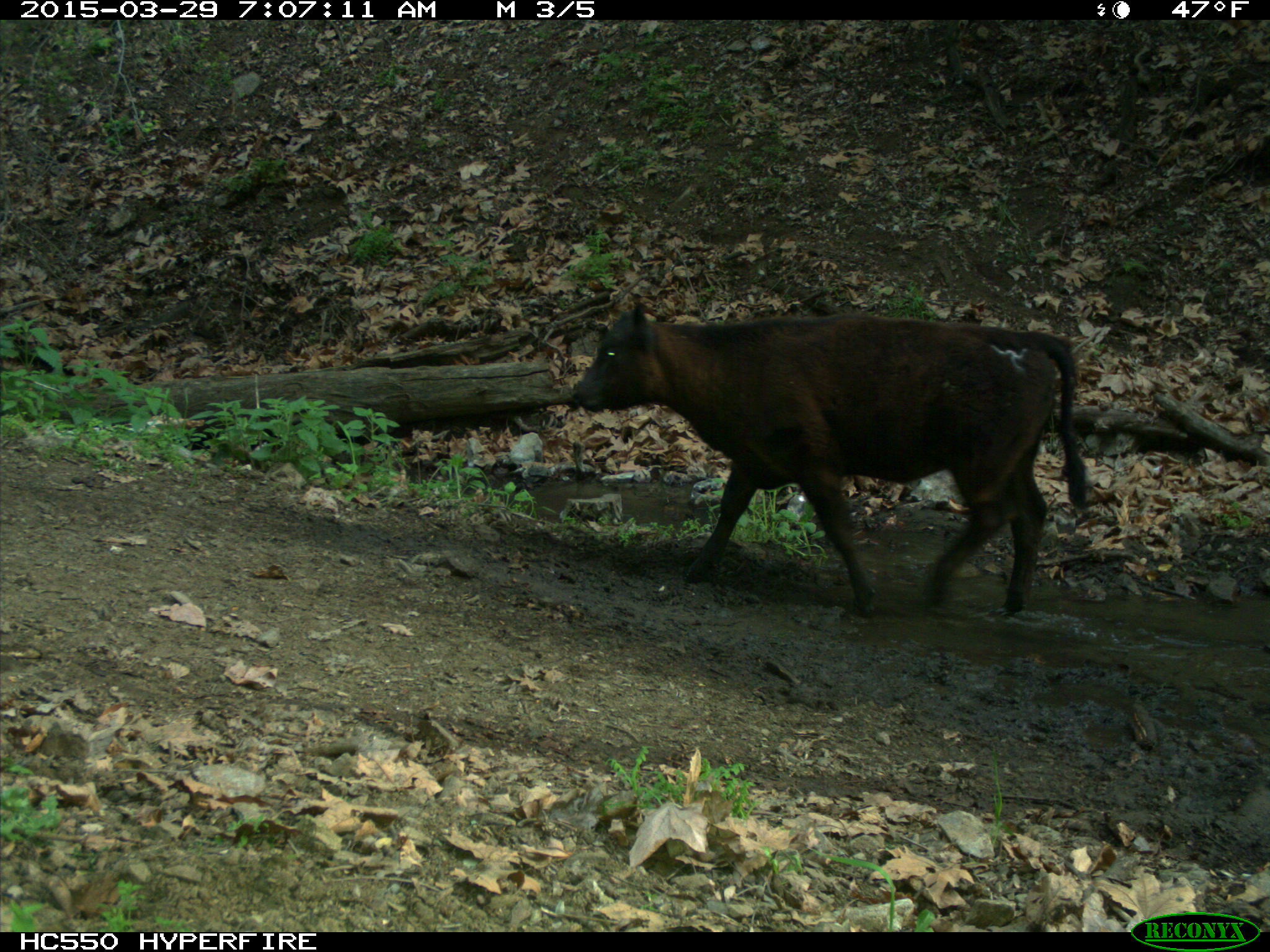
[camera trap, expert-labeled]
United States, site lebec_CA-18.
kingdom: Animalia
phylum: Chordata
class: Mammalia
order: Artiodactyla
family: Bovidae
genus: Bos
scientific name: Bos taurus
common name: domestic cow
Bos taurus (domestic cow).